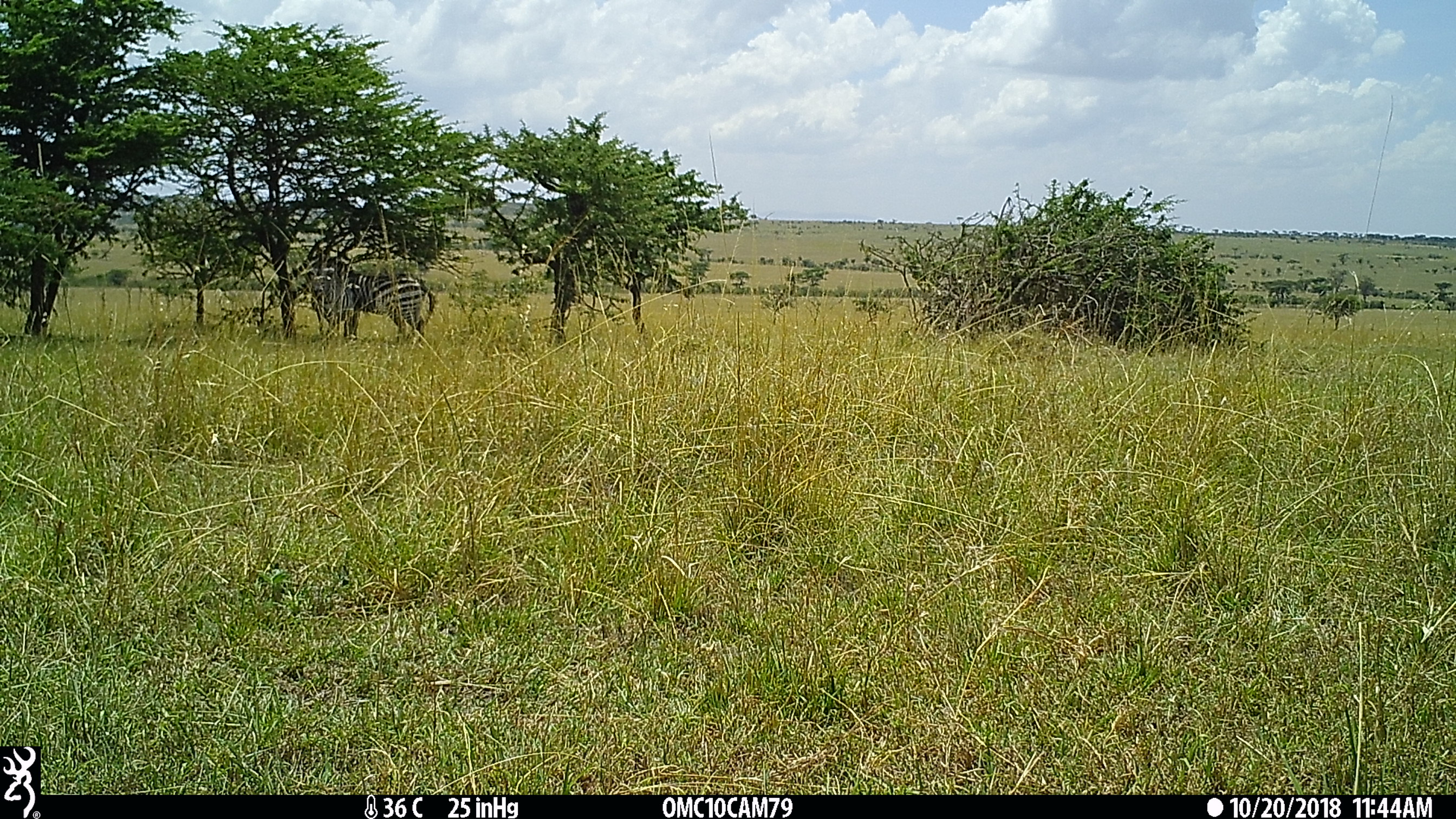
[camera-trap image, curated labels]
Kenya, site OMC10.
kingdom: Animalia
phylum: Chordata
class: Mammalia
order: Perissodactyla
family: Equidae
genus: Equus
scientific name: Equus quagga burchellii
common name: burchell's zebra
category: zebra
Zebra (burchell's zebra) (Equus quagga burchellii).